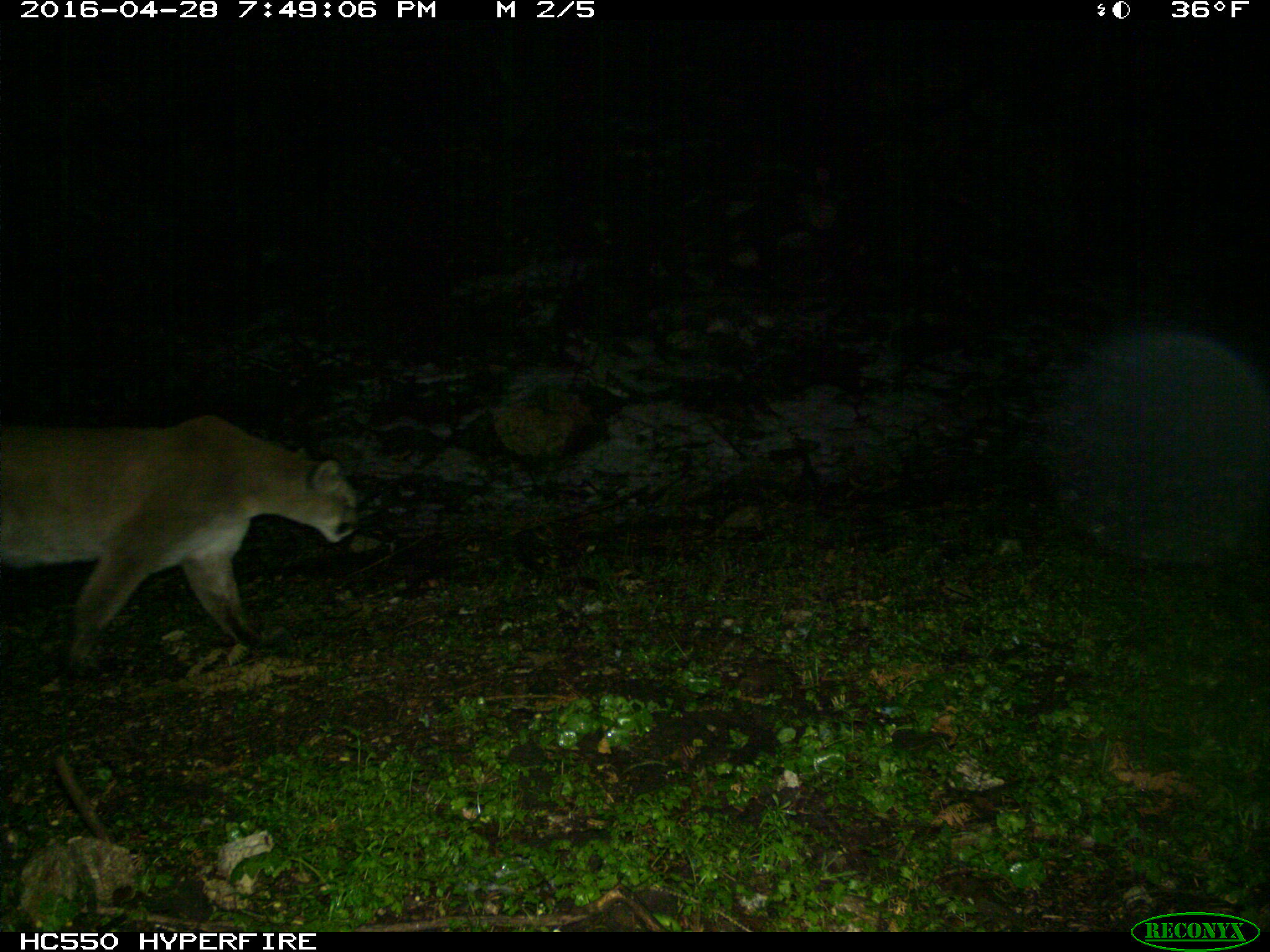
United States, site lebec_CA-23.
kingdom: Animalia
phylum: Chordata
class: Mammalia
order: Carnivora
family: Felidae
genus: Puma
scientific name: Puma concolor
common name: mountain lion